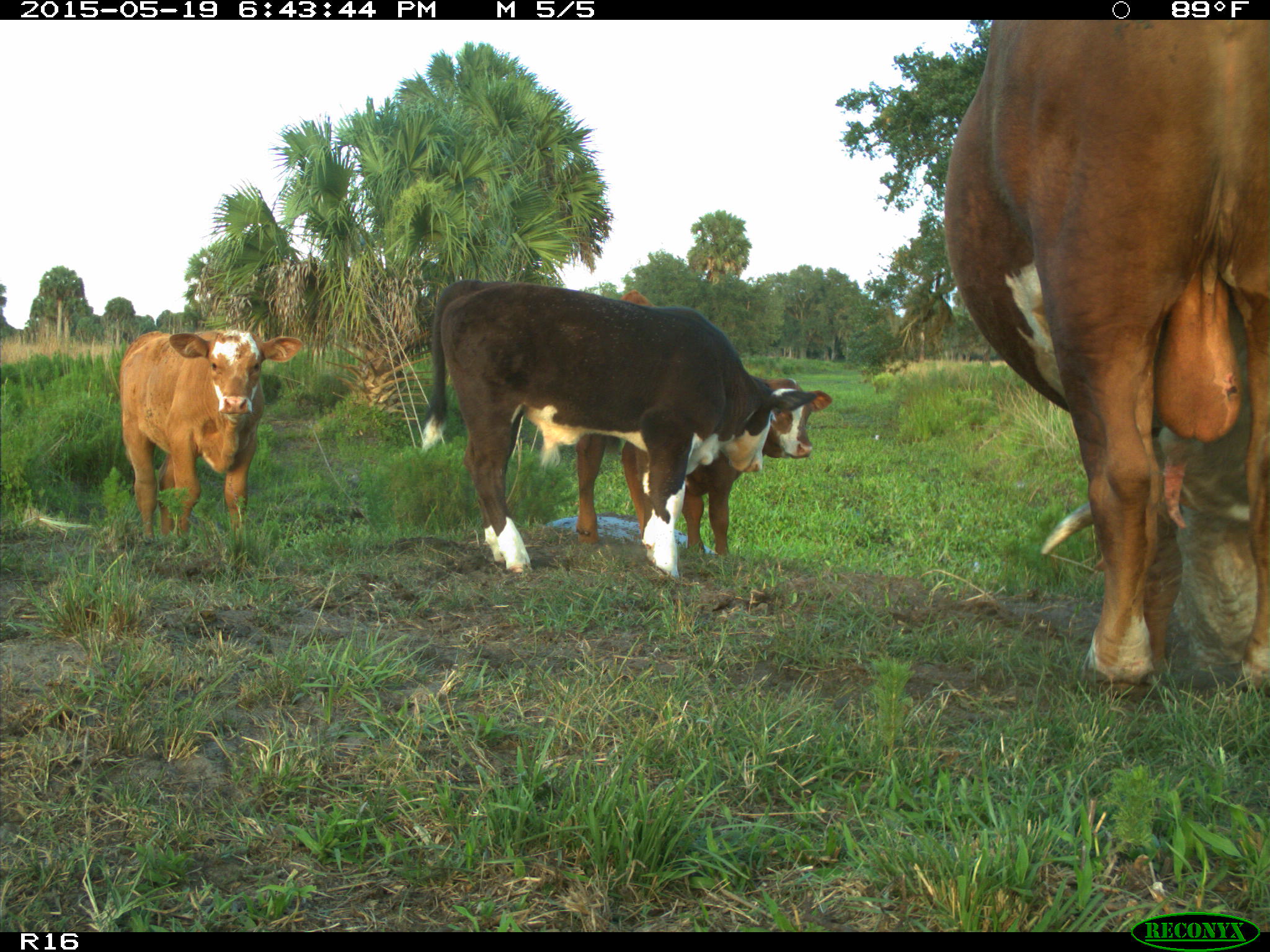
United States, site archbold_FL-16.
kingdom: Animalia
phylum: Chordata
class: Mammalia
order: Artiodactyla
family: Bovidae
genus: Bos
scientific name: Bos taurus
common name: domestic cow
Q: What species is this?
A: Bos taurus (domestic cow).